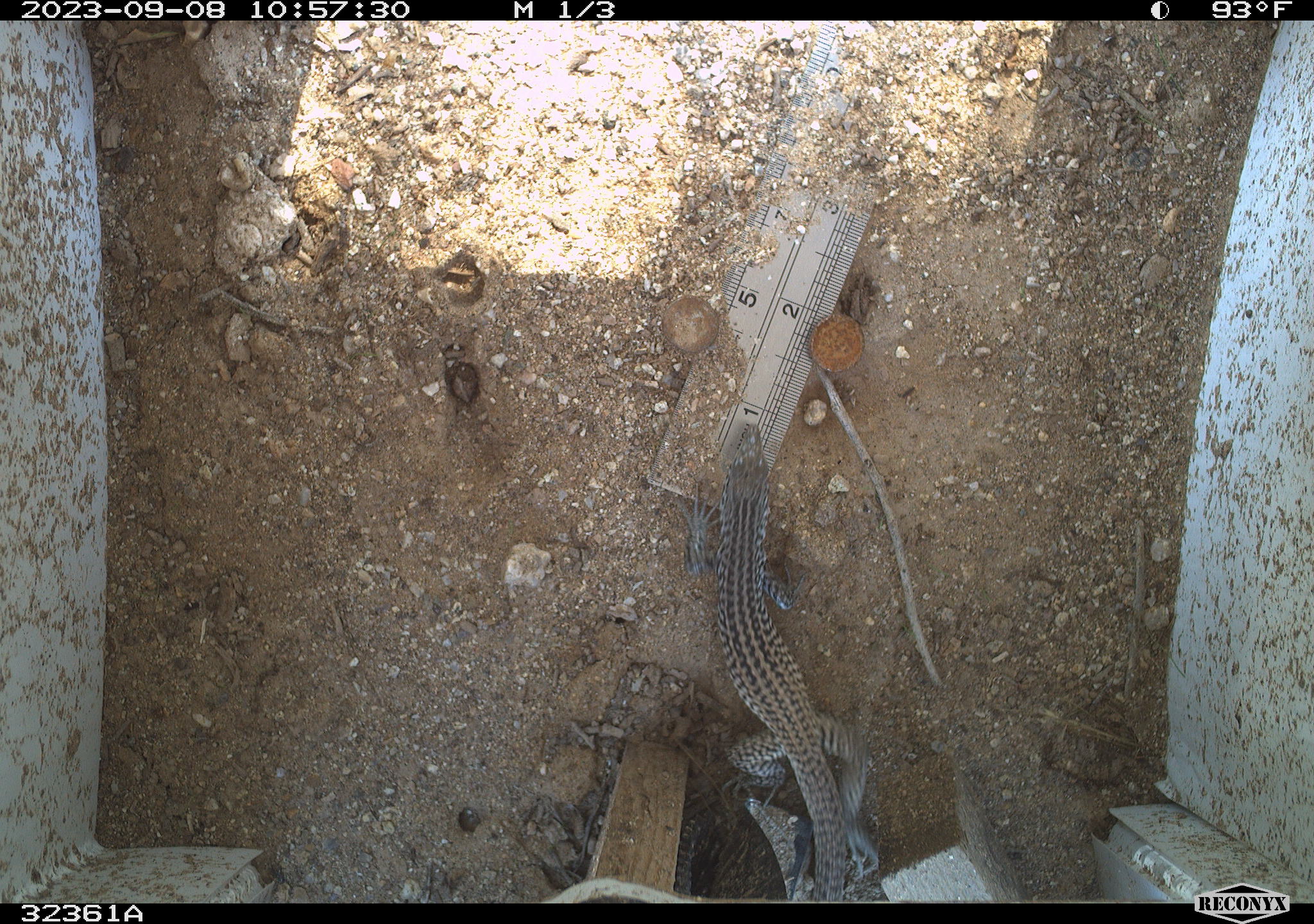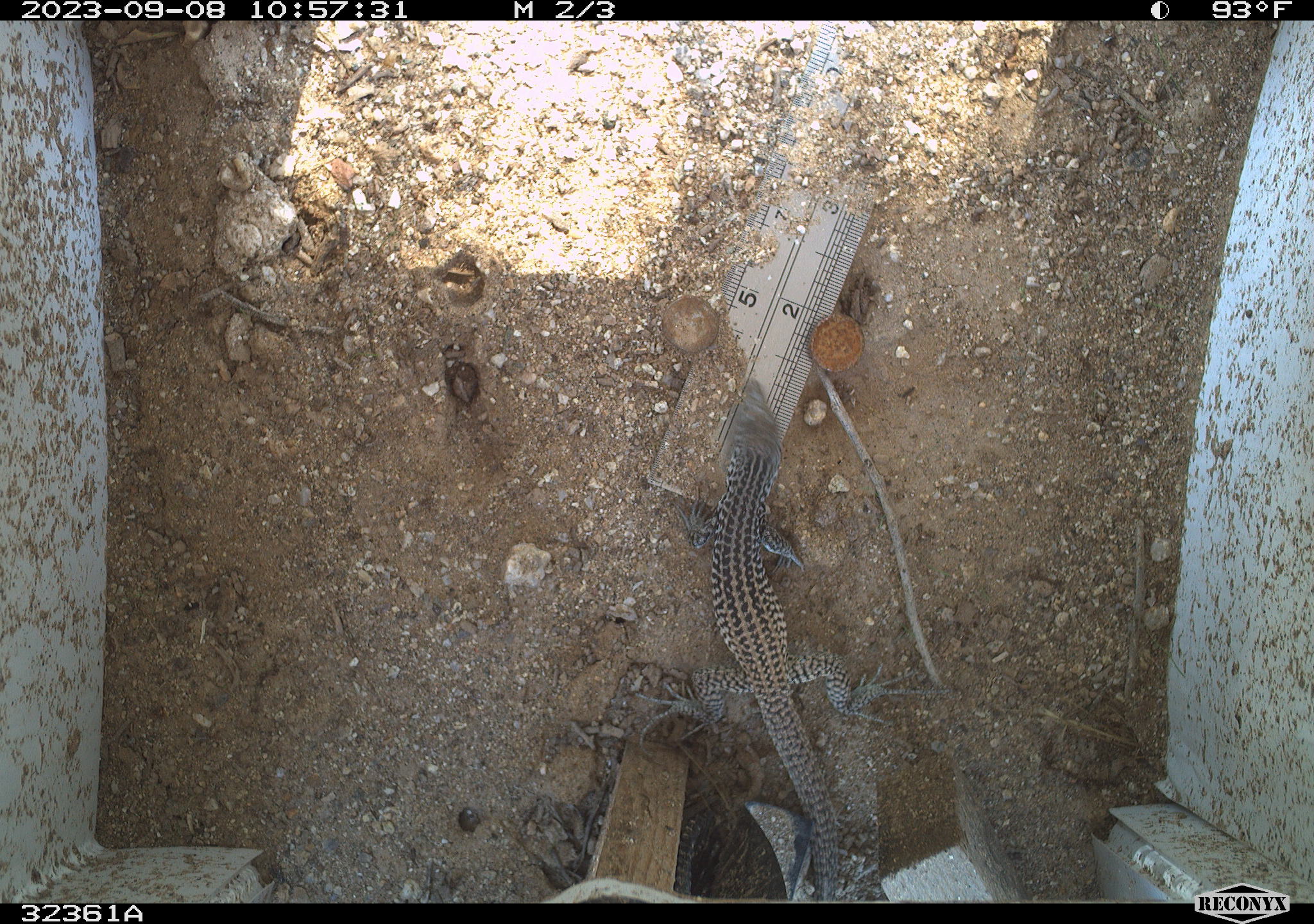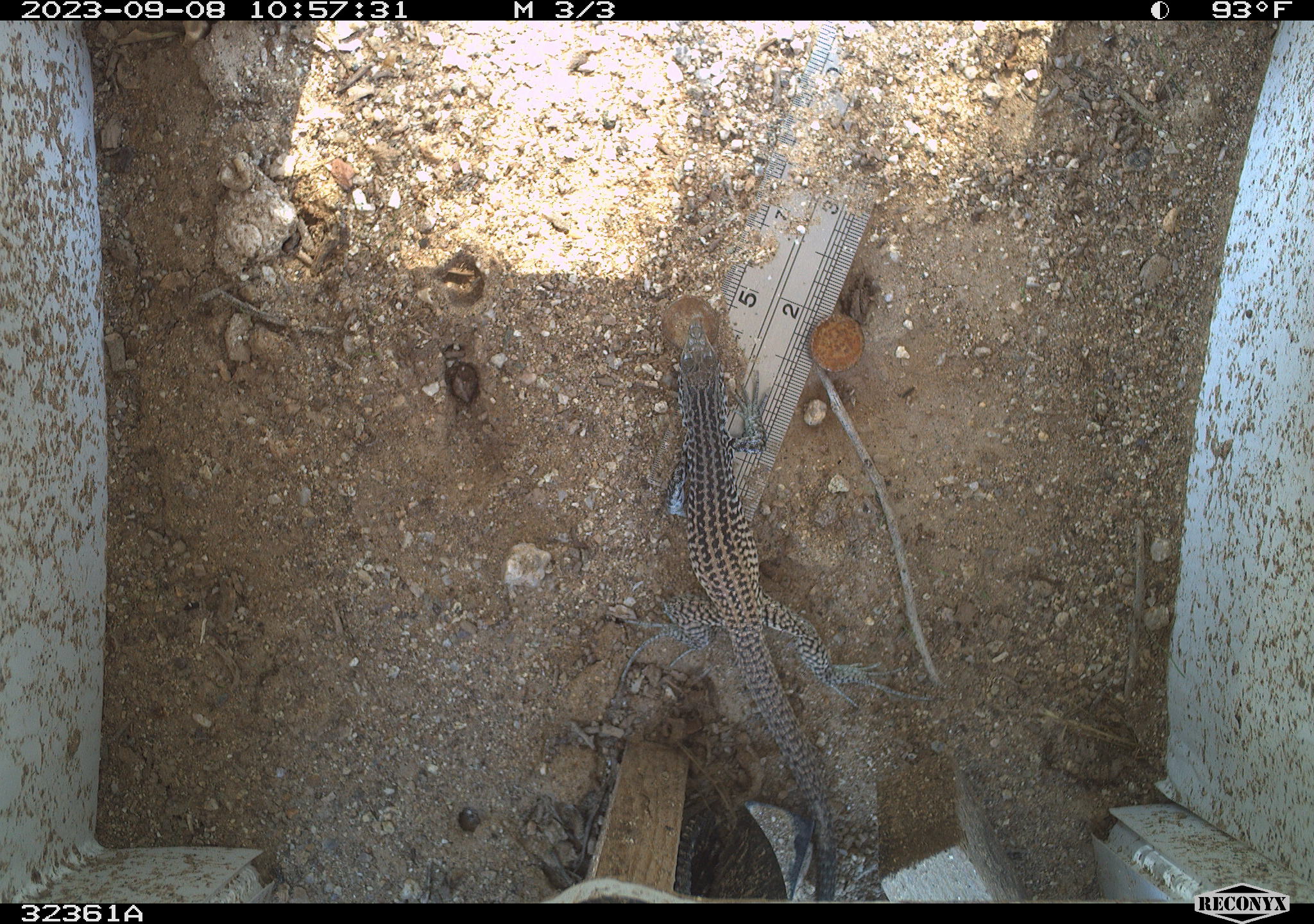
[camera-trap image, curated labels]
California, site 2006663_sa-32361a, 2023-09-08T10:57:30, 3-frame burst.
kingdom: Animalia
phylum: Chordata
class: Reptilia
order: Squamata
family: Teiidae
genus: Aspidoscelis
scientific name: Aspidoscelis tigris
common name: western whiptail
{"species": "western whiptail (Aspidoscelis tigris)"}